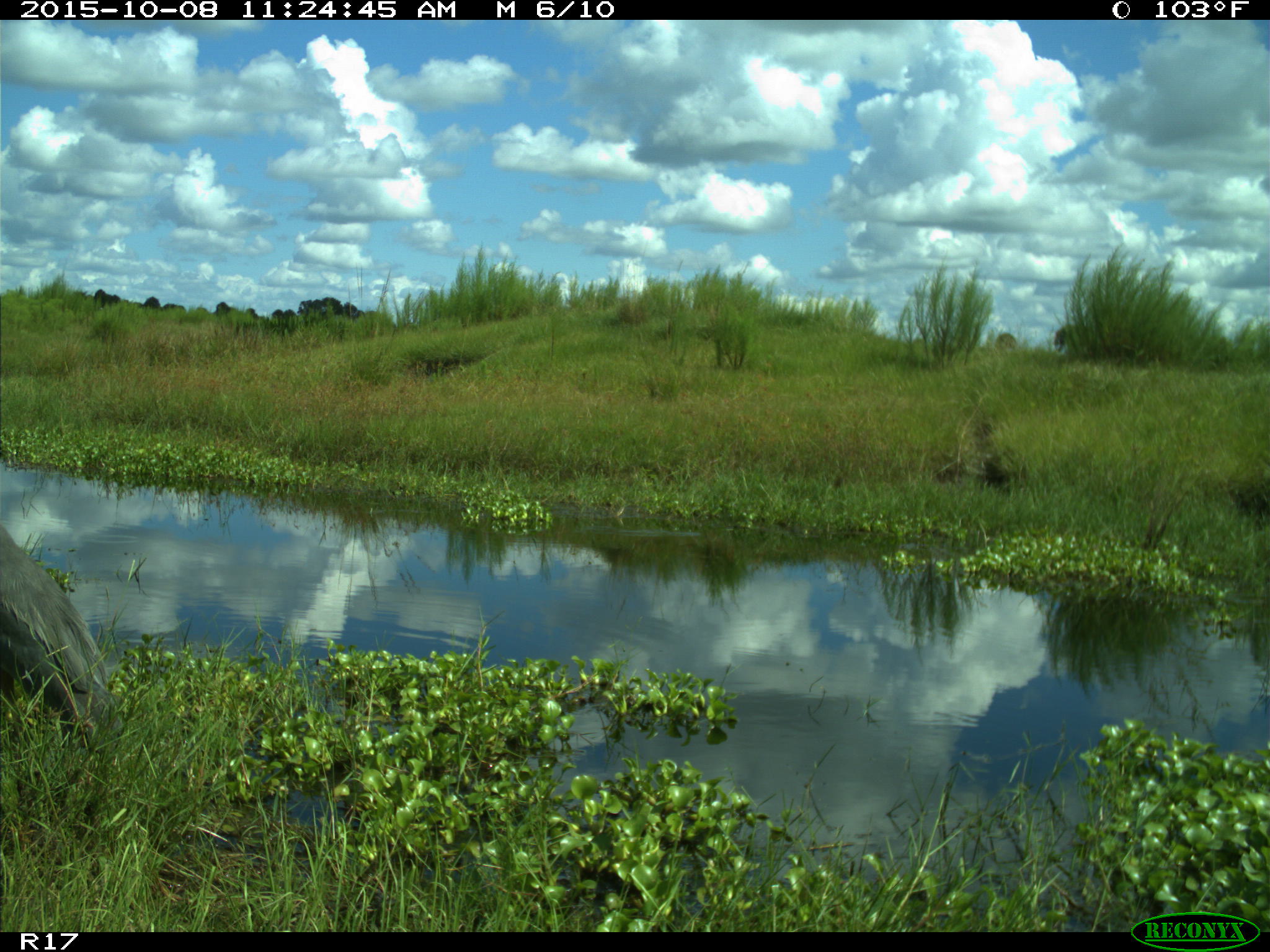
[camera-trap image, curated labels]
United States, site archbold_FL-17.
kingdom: Animalia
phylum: Chordata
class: Aves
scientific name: Aves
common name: birds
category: unidentified bird